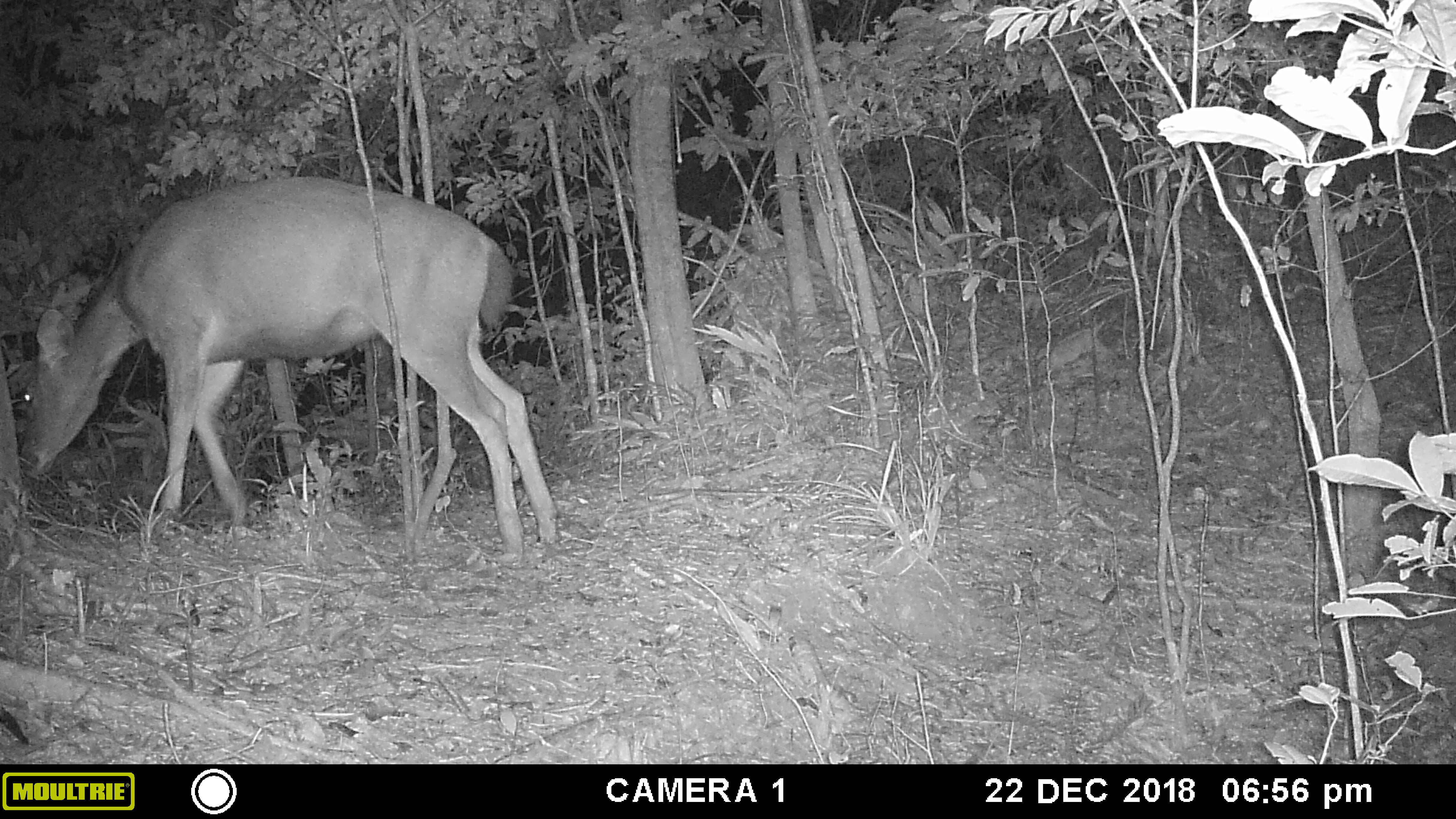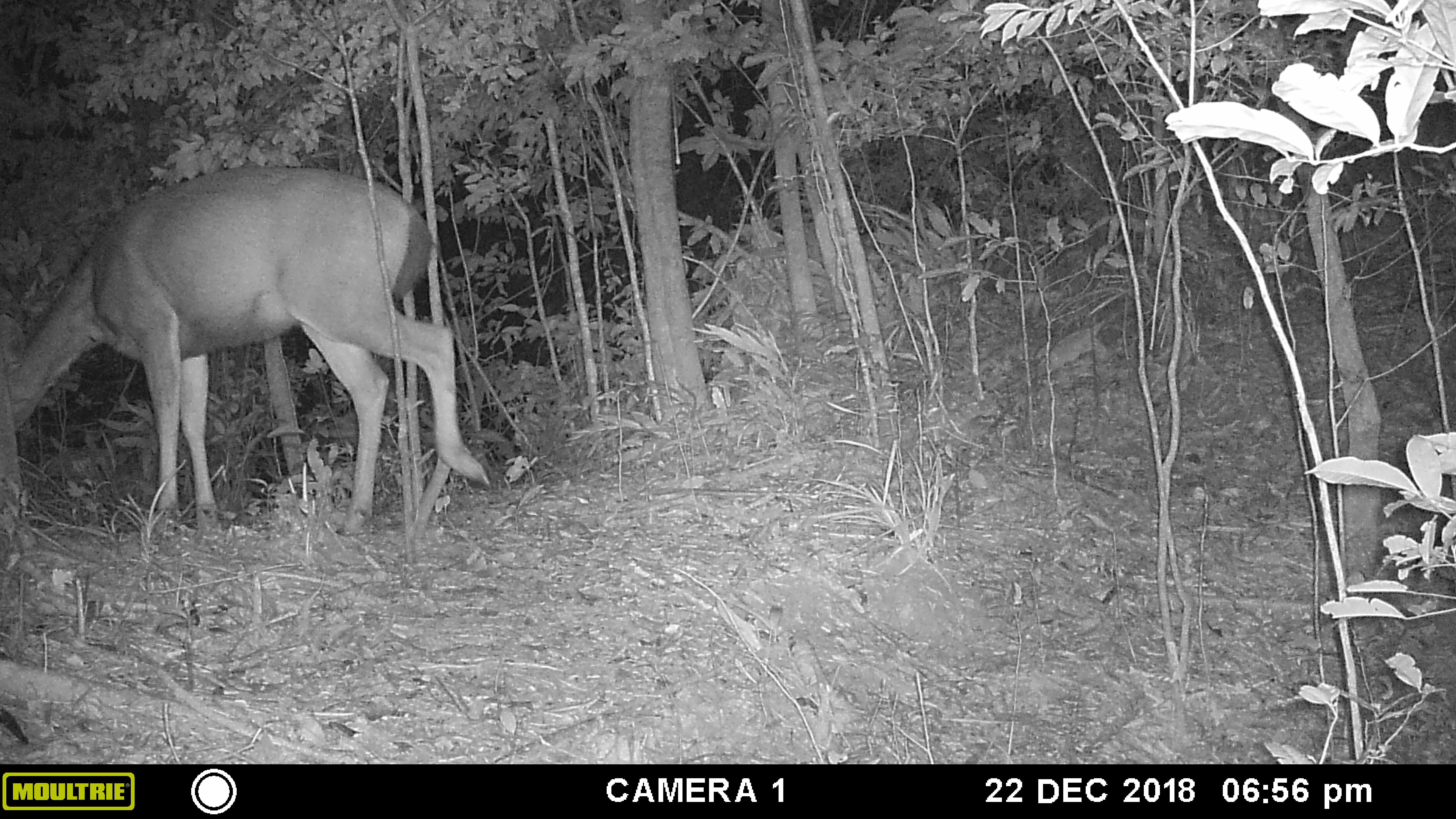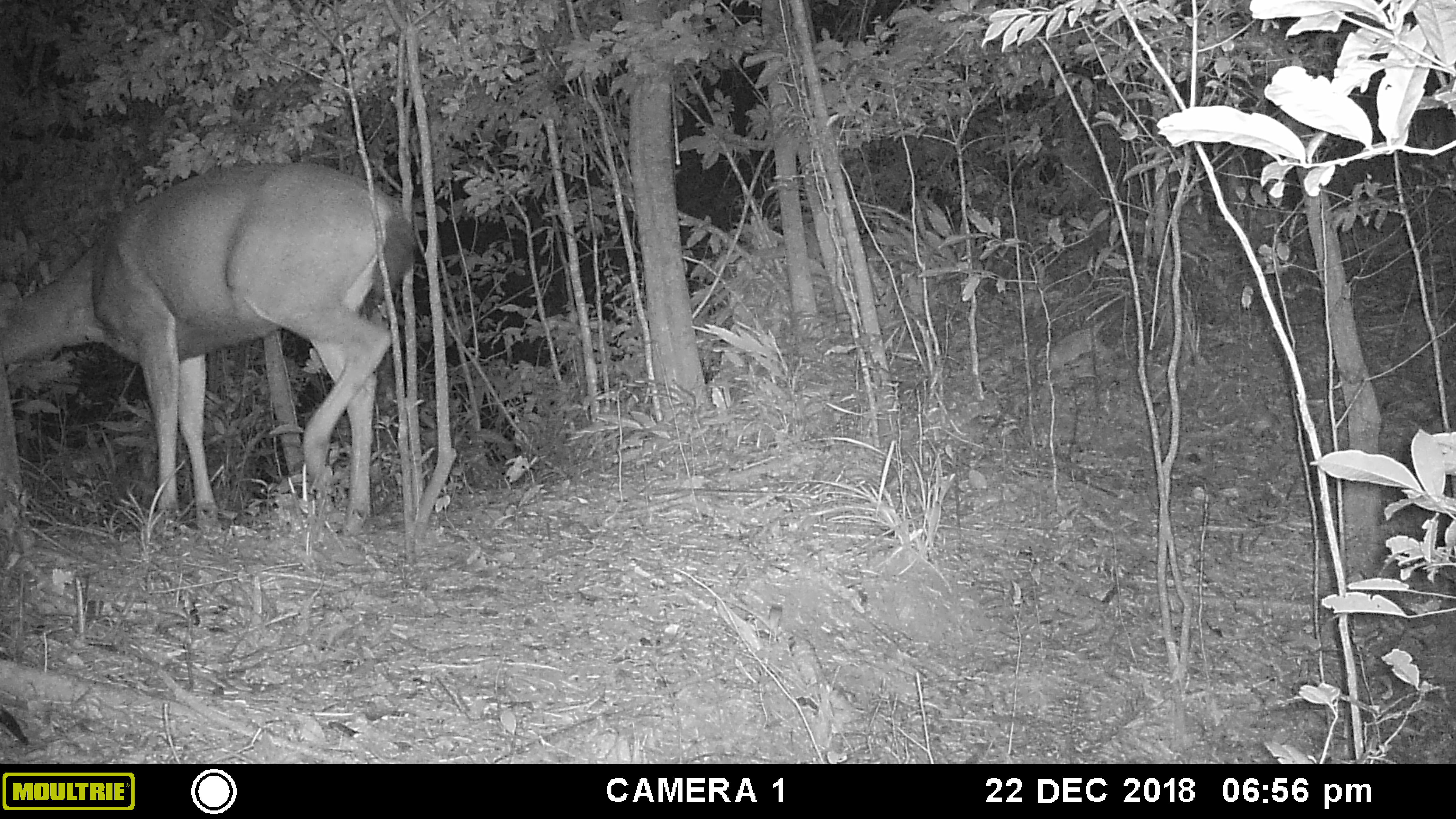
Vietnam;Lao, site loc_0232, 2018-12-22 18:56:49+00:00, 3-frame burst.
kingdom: Animalia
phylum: Chordata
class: Mammalia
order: Artiodactyla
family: Cervidae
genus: Rusa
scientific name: Rusa unicolor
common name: sambar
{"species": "sambar (Rusa unicolor)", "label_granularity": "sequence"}